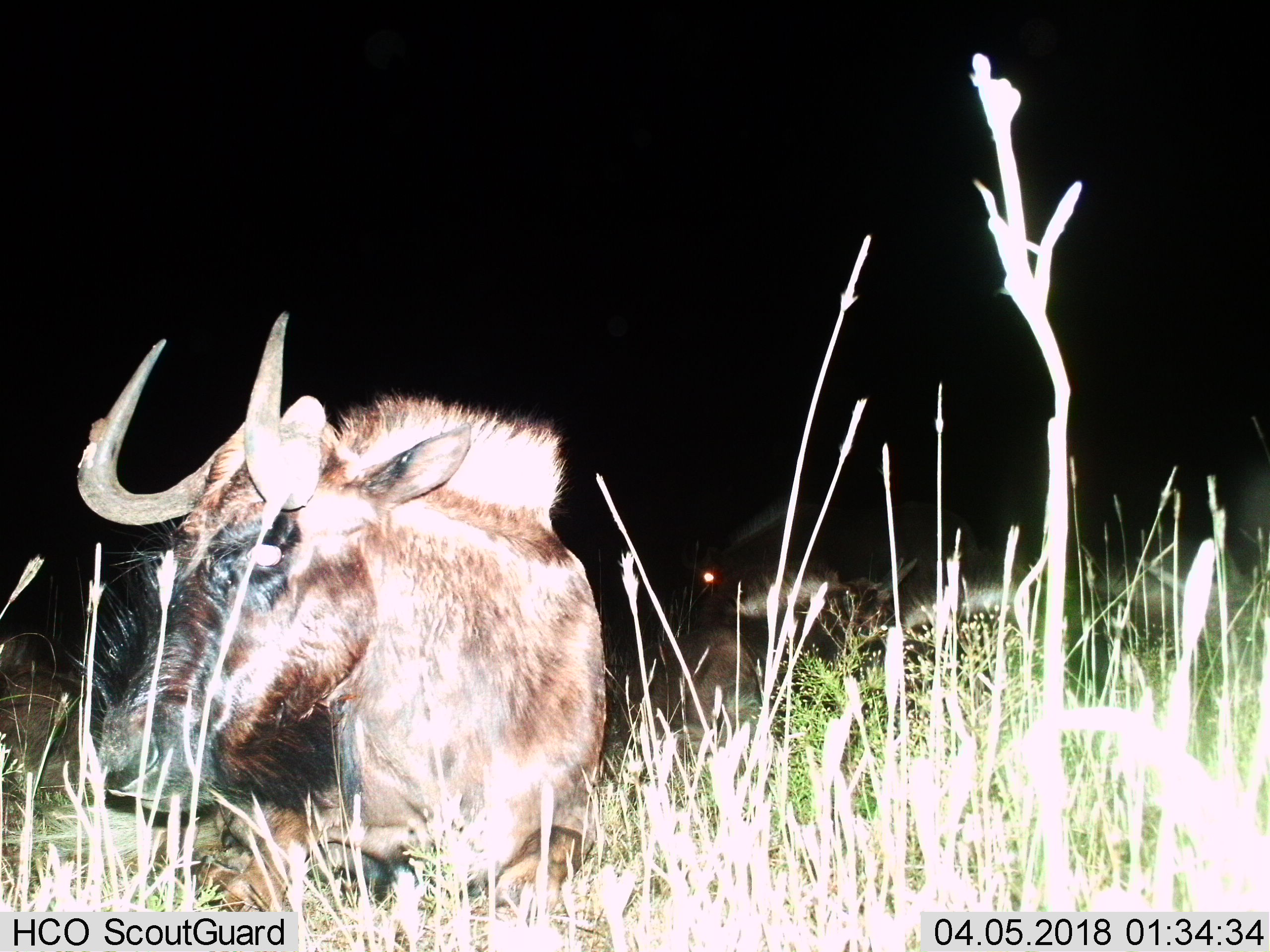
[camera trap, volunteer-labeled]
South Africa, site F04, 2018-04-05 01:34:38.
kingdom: Animalia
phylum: Chordata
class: Mammalia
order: Artiodactyla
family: Bovidae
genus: Connochaetes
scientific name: Connochaetes gnou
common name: black wildebeest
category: wildebeestblack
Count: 2.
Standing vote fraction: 12%.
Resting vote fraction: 75%.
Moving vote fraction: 12%.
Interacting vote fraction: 0%.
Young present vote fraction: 0%.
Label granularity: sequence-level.